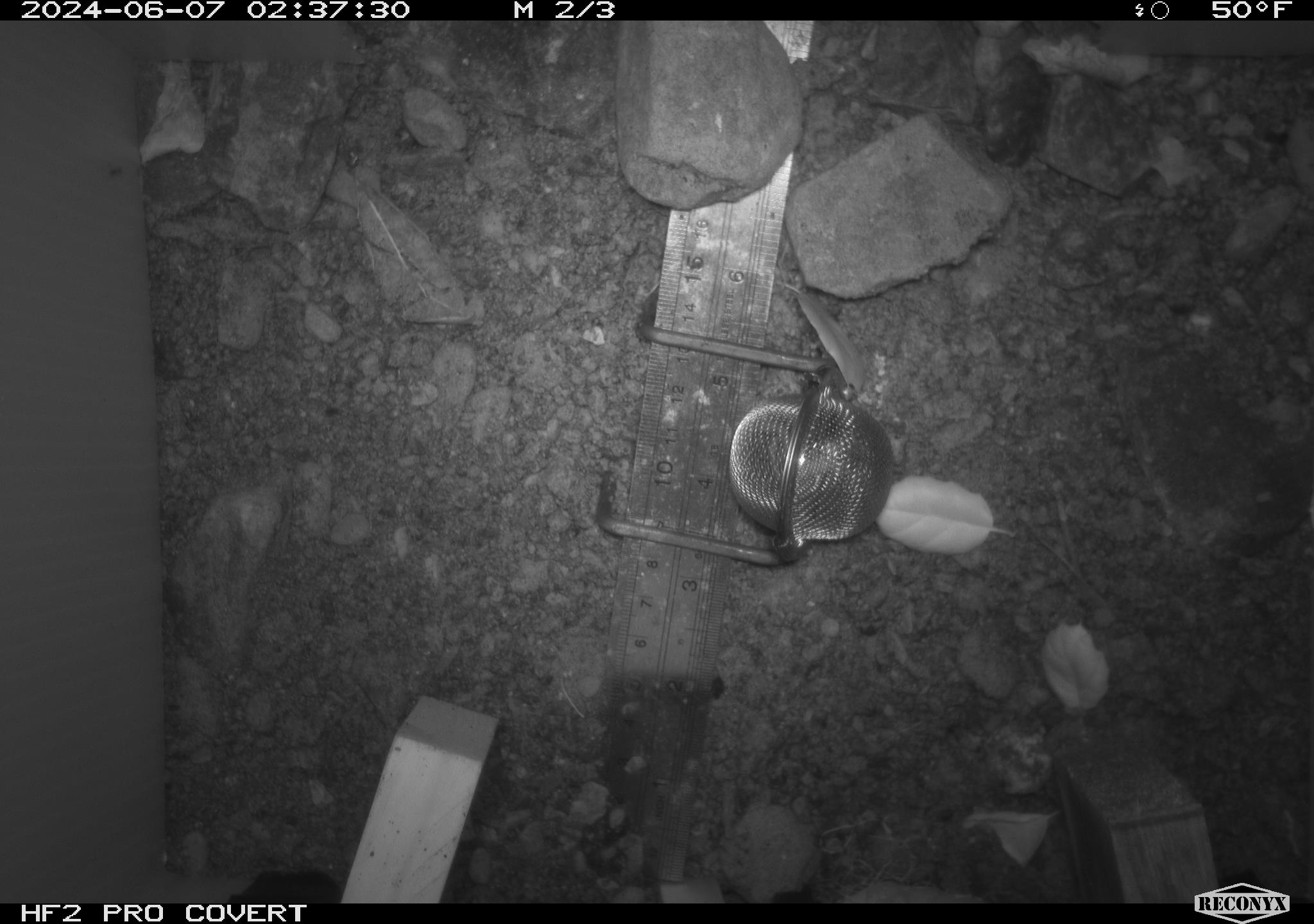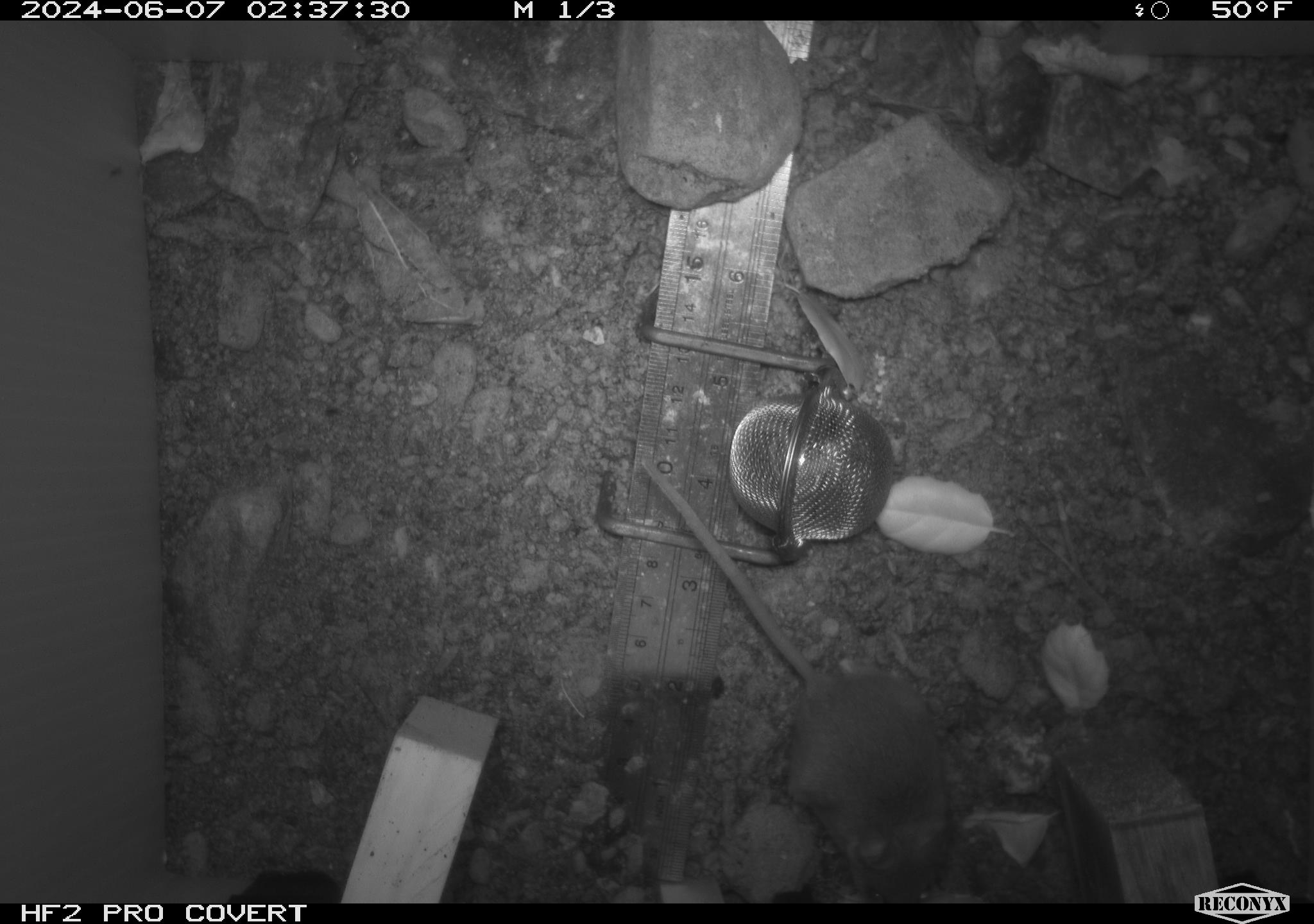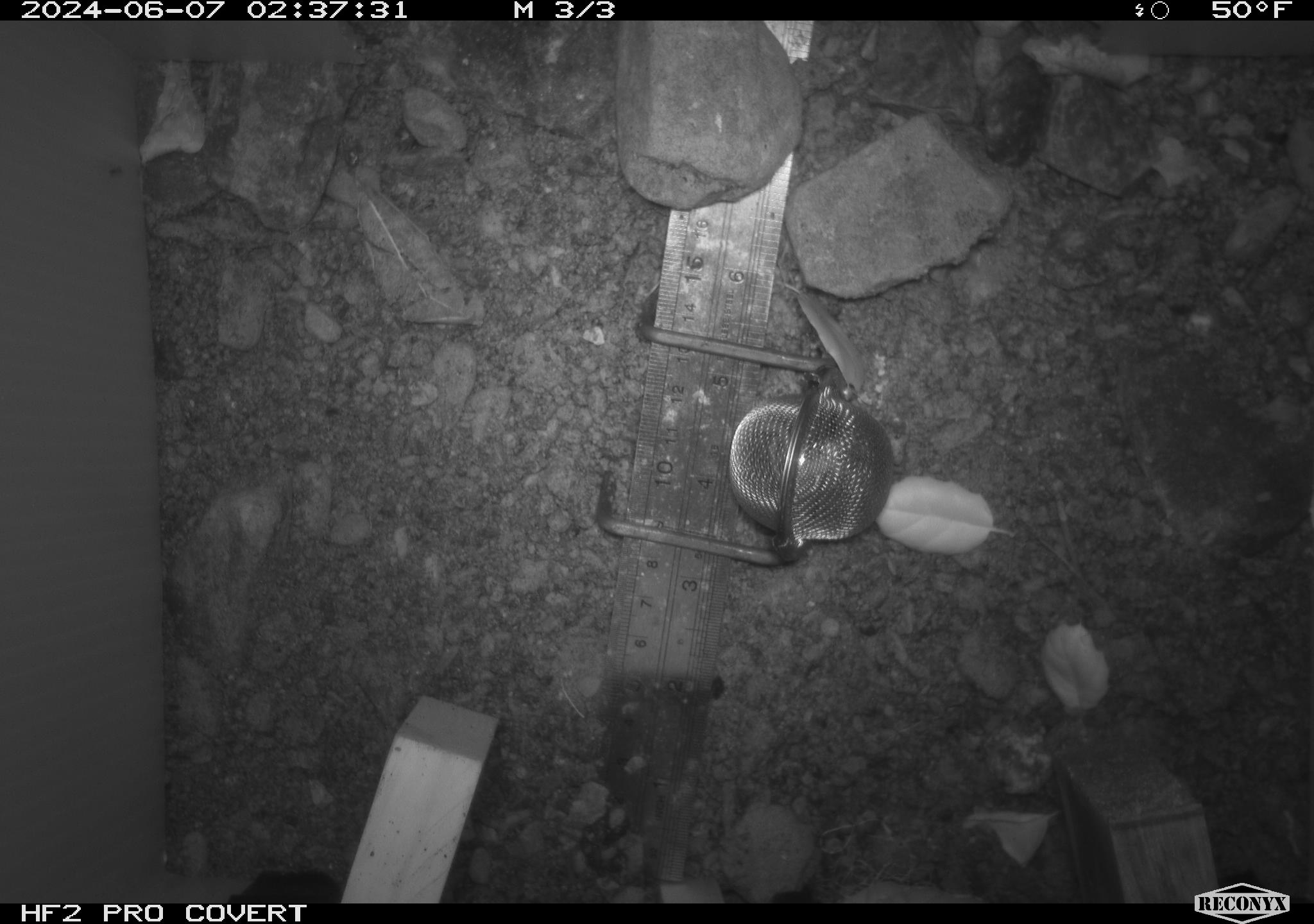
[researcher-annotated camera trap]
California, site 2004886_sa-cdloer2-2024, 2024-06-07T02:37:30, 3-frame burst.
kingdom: Animalia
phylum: Chordata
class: Mammalia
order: Rodentia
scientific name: Rodentia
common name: mouse species